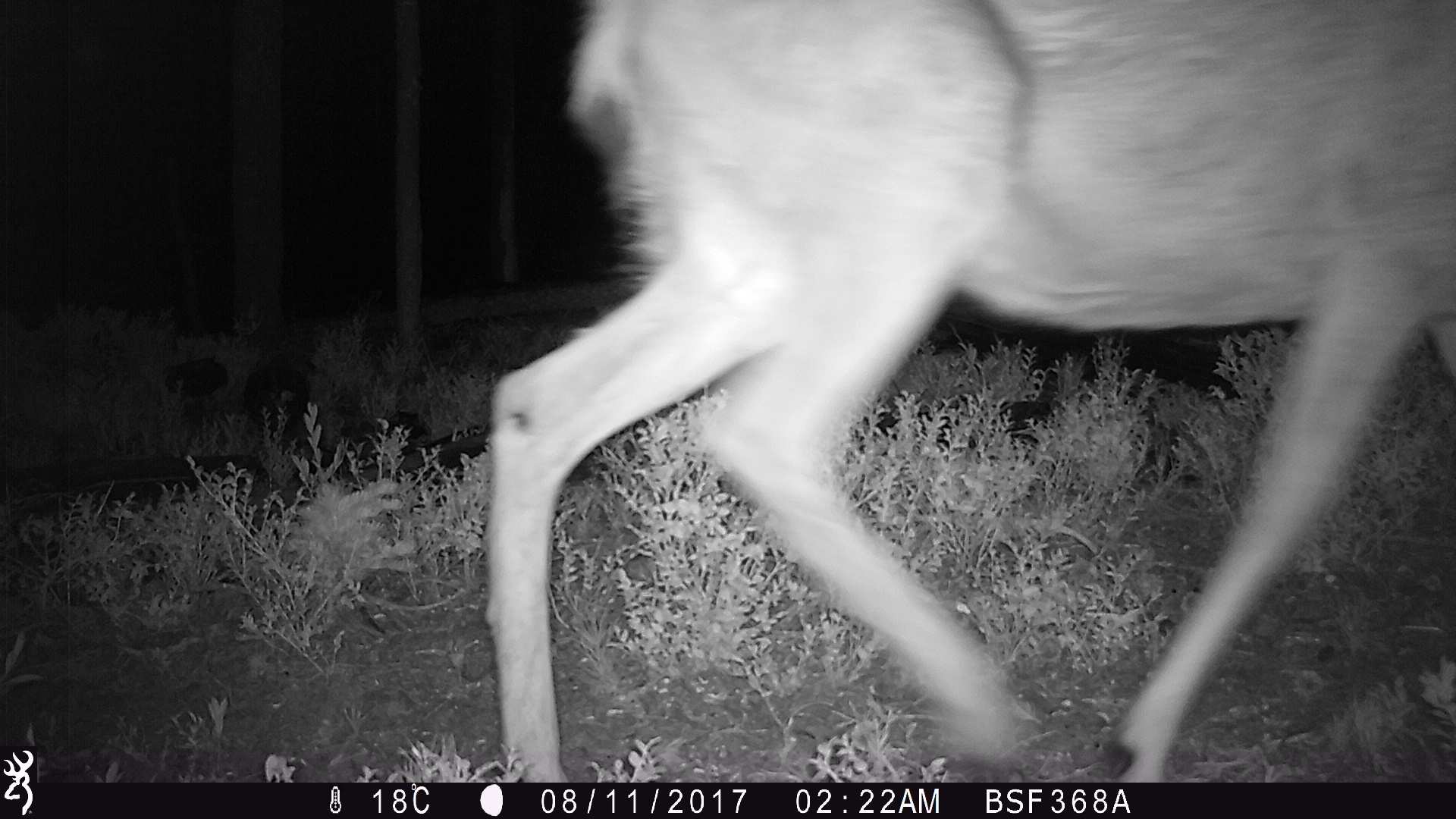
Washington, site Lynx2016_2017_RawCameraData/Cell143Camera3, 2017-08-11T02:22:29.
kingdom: Animalia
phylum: Chordata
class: Mammalia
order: Artiodactyla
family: Cervidae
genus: Odocoileus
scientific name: Odocoileus hemionus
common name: mule deer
Odocoileus hemionus (mule deer). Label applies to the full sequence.